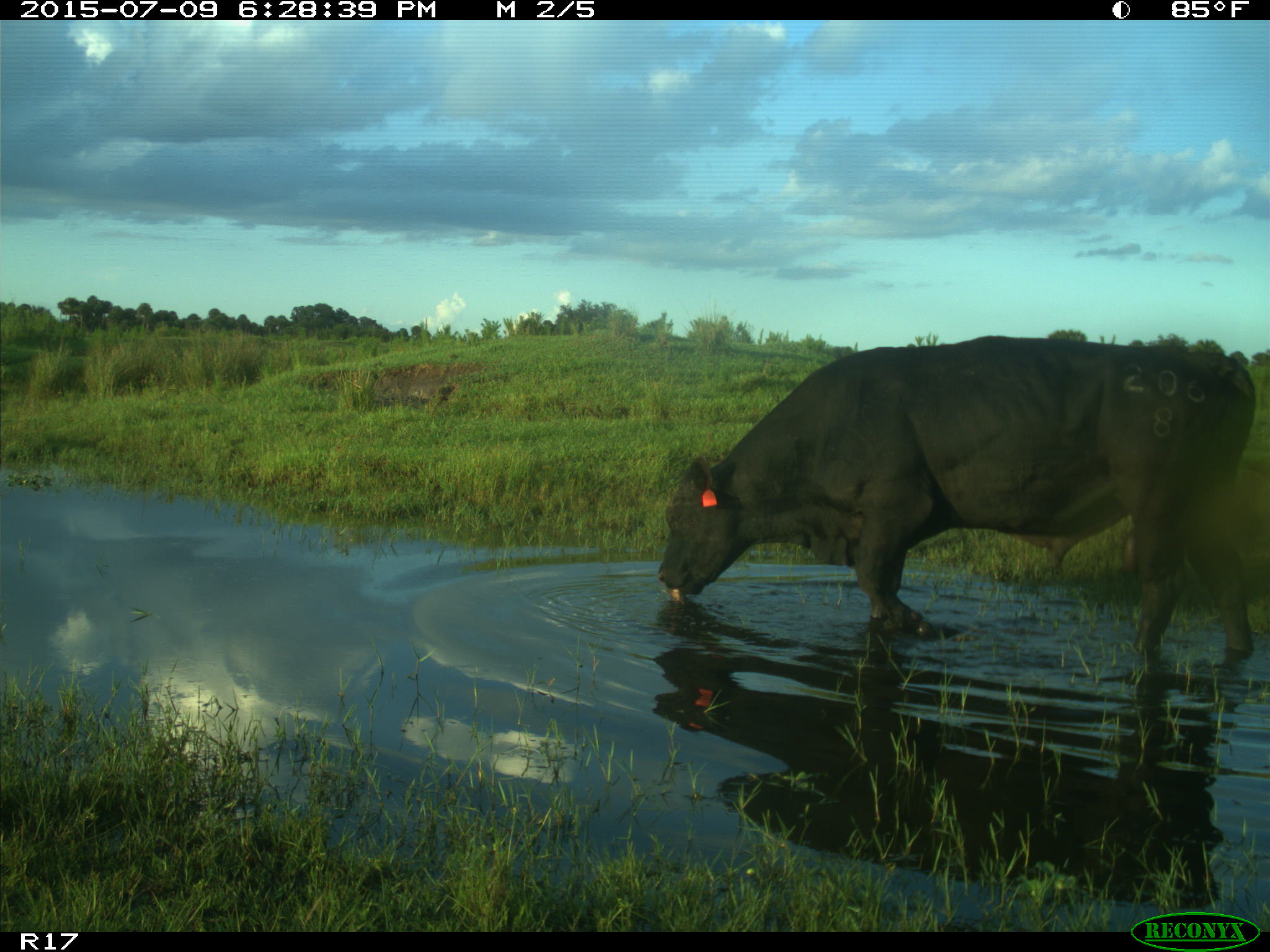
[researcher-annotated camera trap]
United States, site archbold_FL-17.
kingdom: Animalia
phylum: Chordata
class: Mammalia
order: Artiodactyla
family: Bovidae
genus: Bos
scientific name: Bos taurus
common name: domestic cow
Bos taurus (domestic cow).